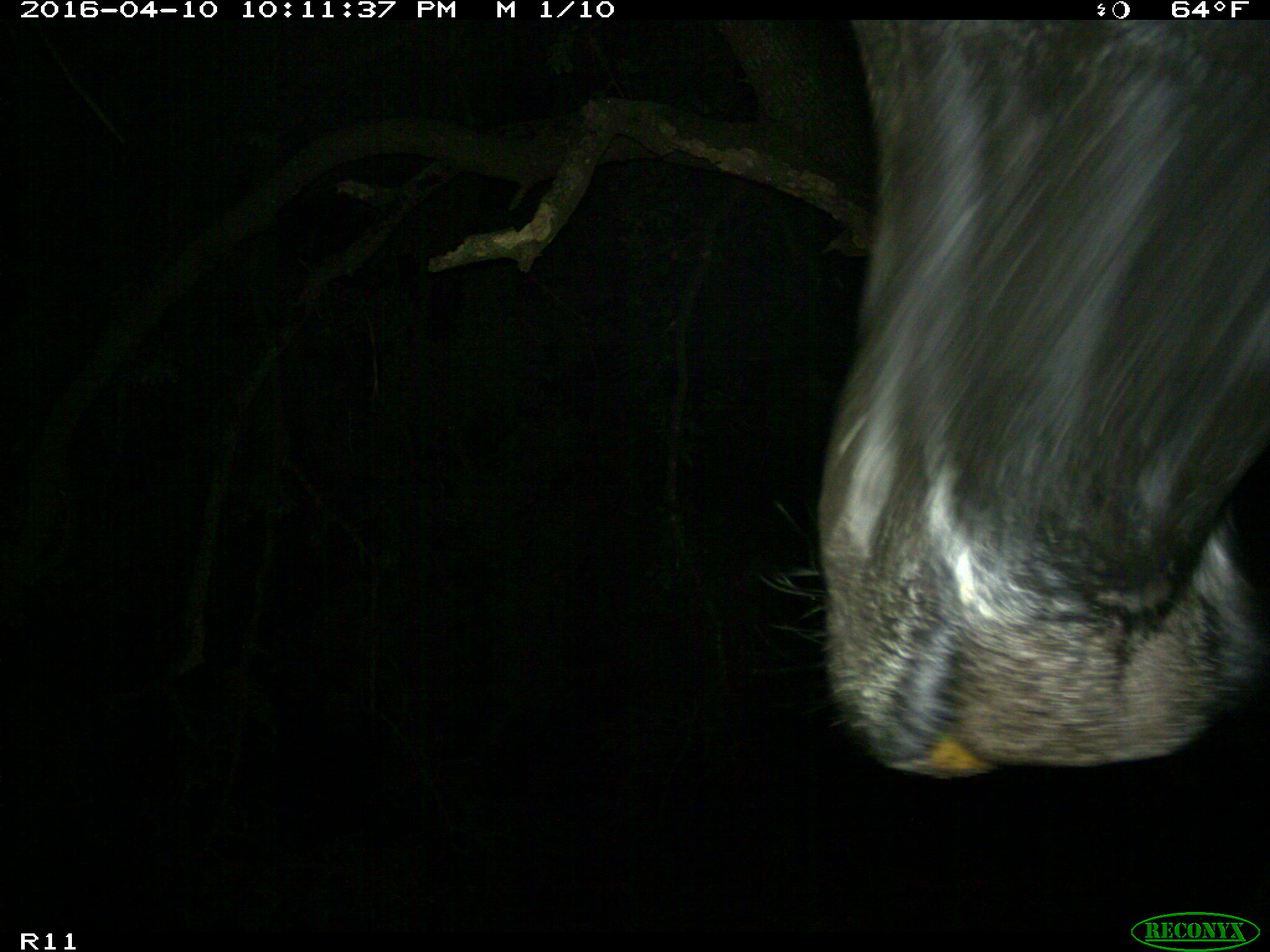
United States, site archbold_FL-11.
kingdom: Animalia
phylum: Chordata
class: Mammalia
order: Artiodactyla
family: Bovidae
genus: Bos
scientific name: Bos taurus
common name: domestic cow